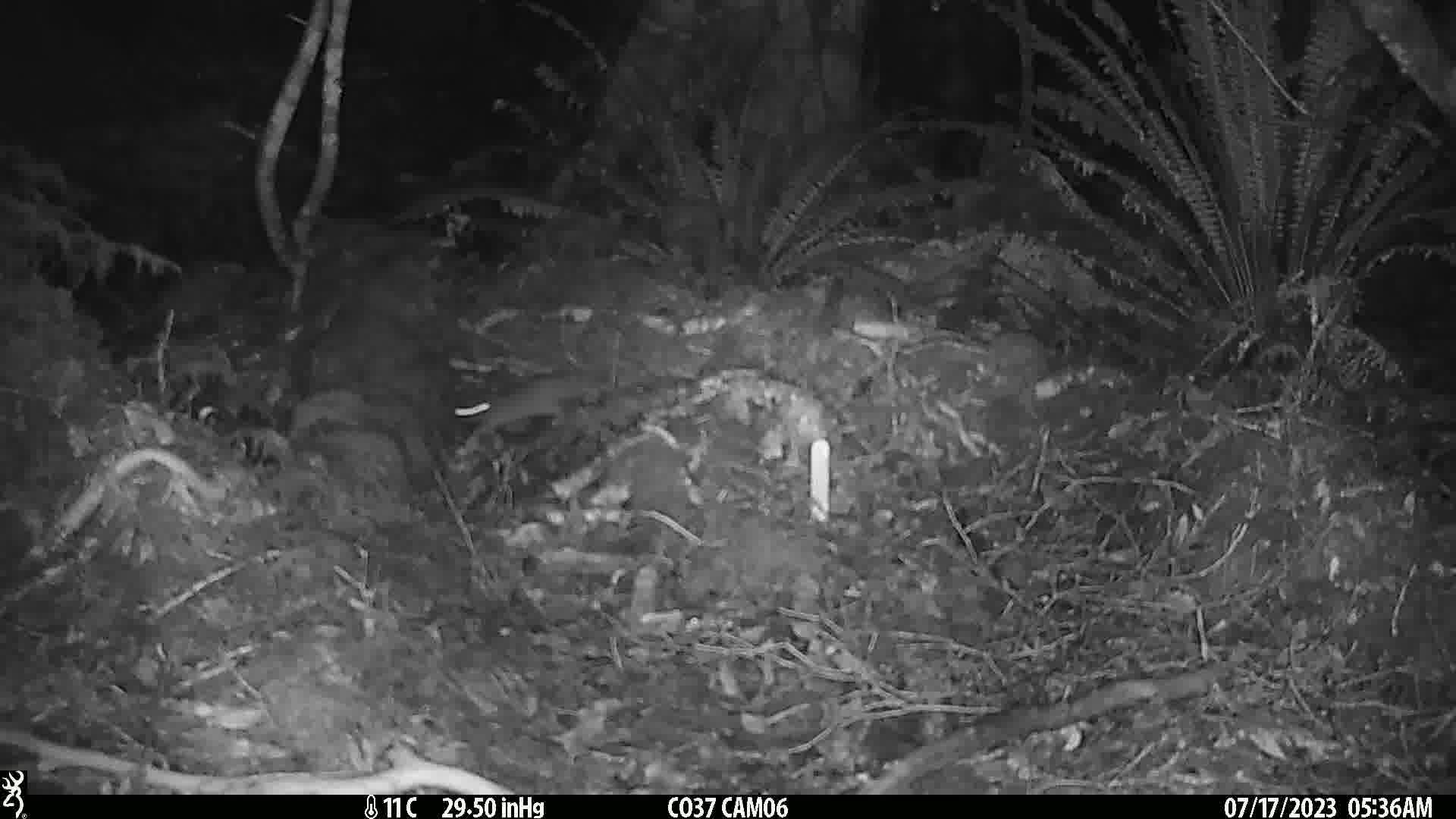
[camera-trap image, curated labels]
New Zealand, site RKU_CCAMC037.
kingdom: Animalia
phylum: Chordata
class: Mammalia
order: Rodentia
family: Muridae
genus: Rattus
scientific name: Rattus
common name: rat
Rat (Rattus).